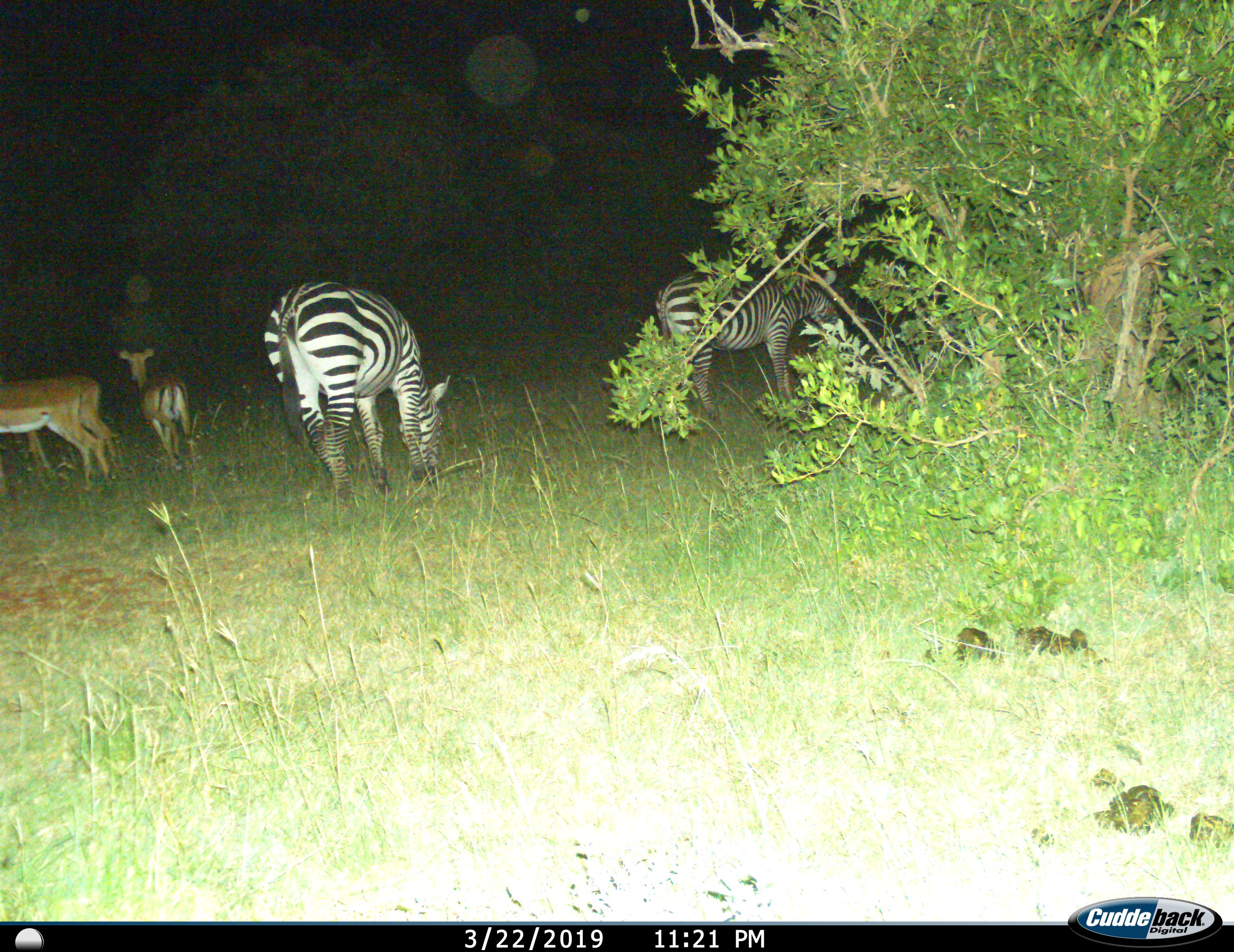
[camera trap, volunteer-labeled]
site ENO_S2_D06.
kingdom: Animalia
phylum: Chordata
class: Mammalia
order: Artiodactyla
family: Bovidae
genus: Aepyceros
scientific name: Aepyceros melampus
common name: impala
Impala (Aepyceros melampus), count 3. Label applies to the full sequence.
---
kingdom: Animalia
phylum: Chordata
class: Mammalia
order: Perissodactyla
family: Equidae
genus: Equus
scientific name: Equus quagga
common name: plains zebra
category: zebraplains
Zebraplains (plains zebra) (Equus quagga), count 2. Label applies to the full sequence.